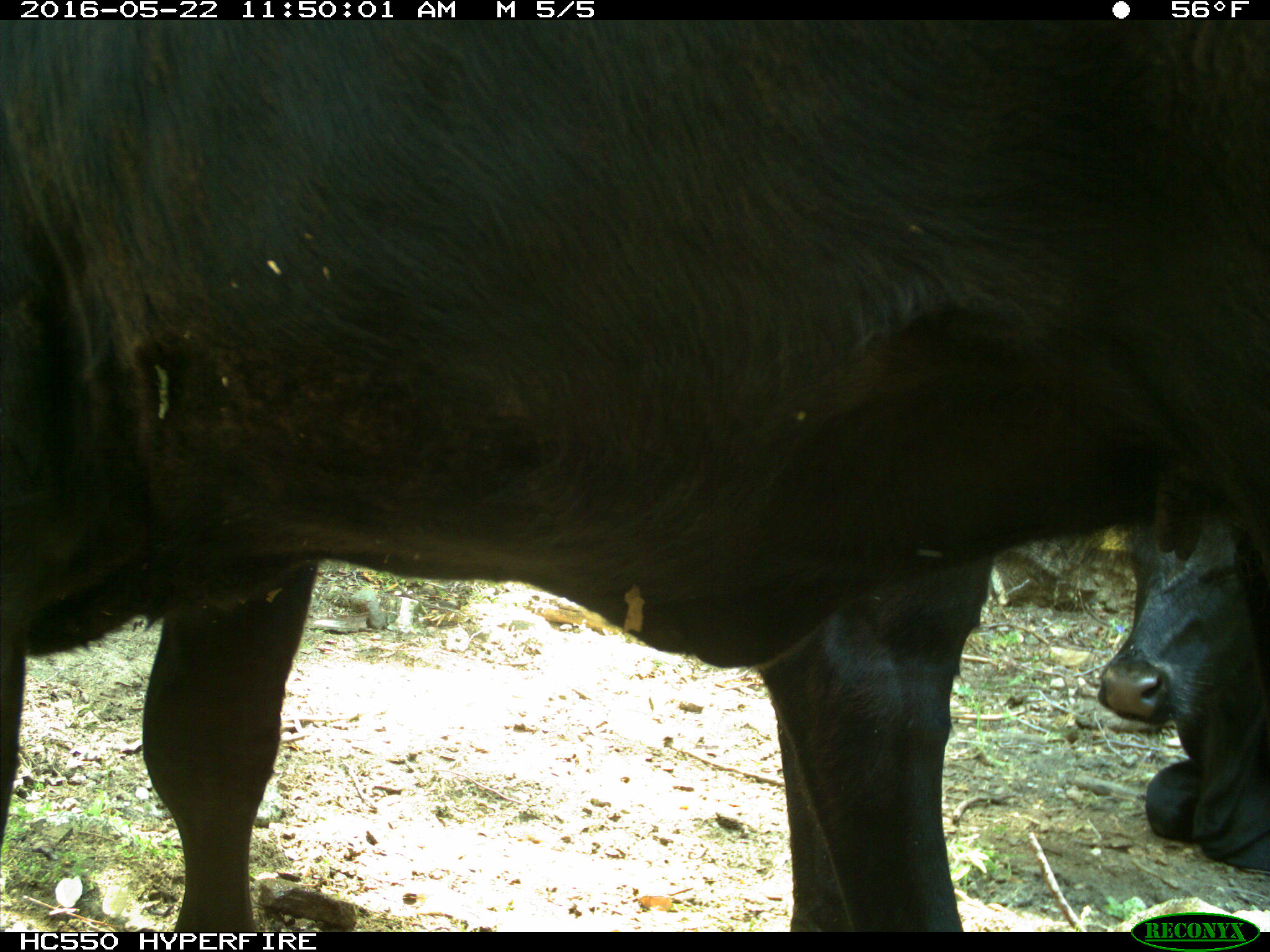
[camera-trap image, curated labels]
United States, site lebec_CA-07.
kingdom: Animalia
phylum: Chordata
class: Mammalia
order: Artiodactyla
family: Bovidae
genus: Bos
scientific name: Bos taurus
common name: domestic cow